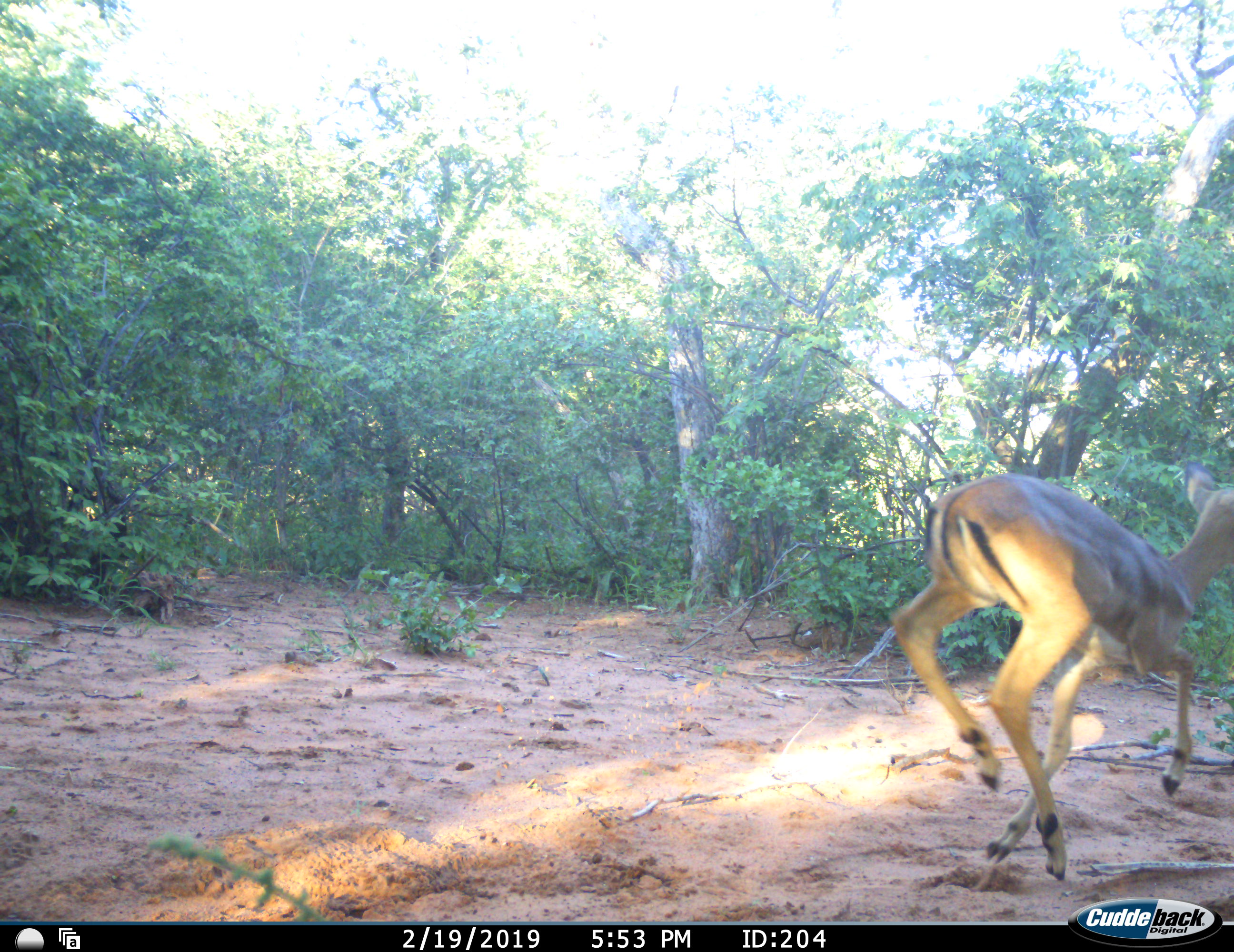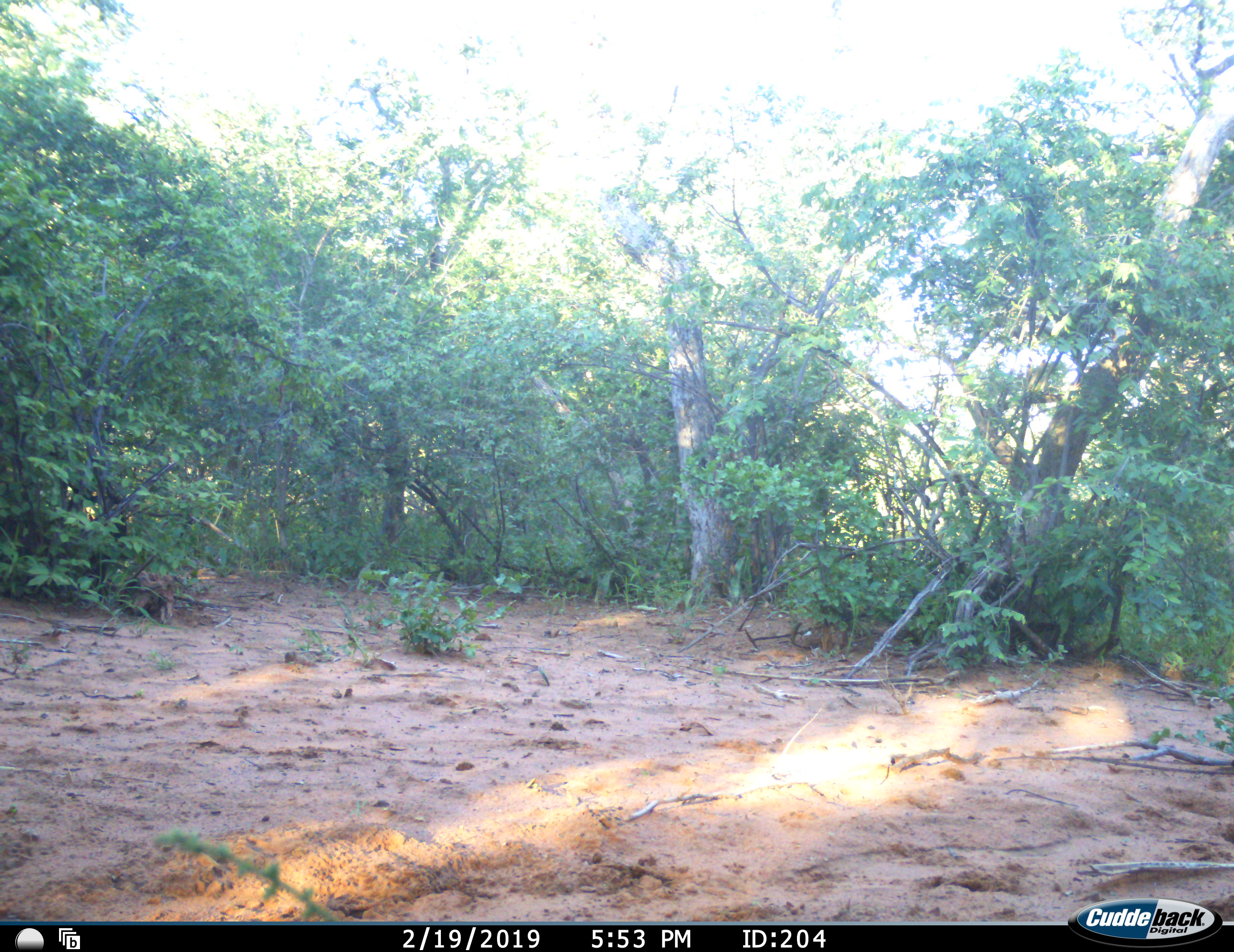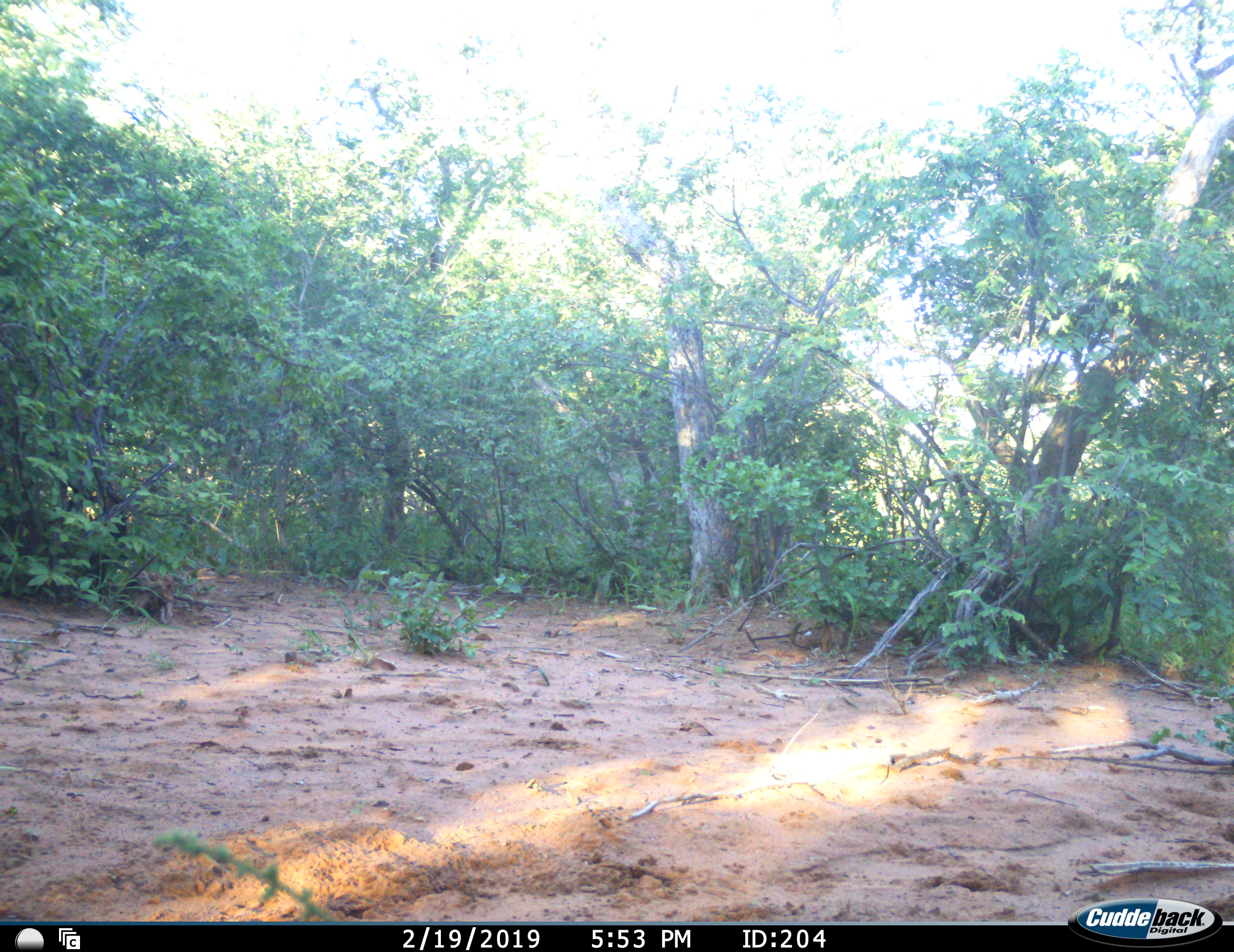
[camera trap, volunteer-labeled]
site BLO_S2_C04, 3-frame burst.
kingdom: Animalia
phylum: Chordata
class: Mammalia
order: Artiodactyla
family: Bovidae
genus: Aepyceros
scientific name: Aepyceros melampus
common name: impala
Impala (Aepyceros melampus), count 1. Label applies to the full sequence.